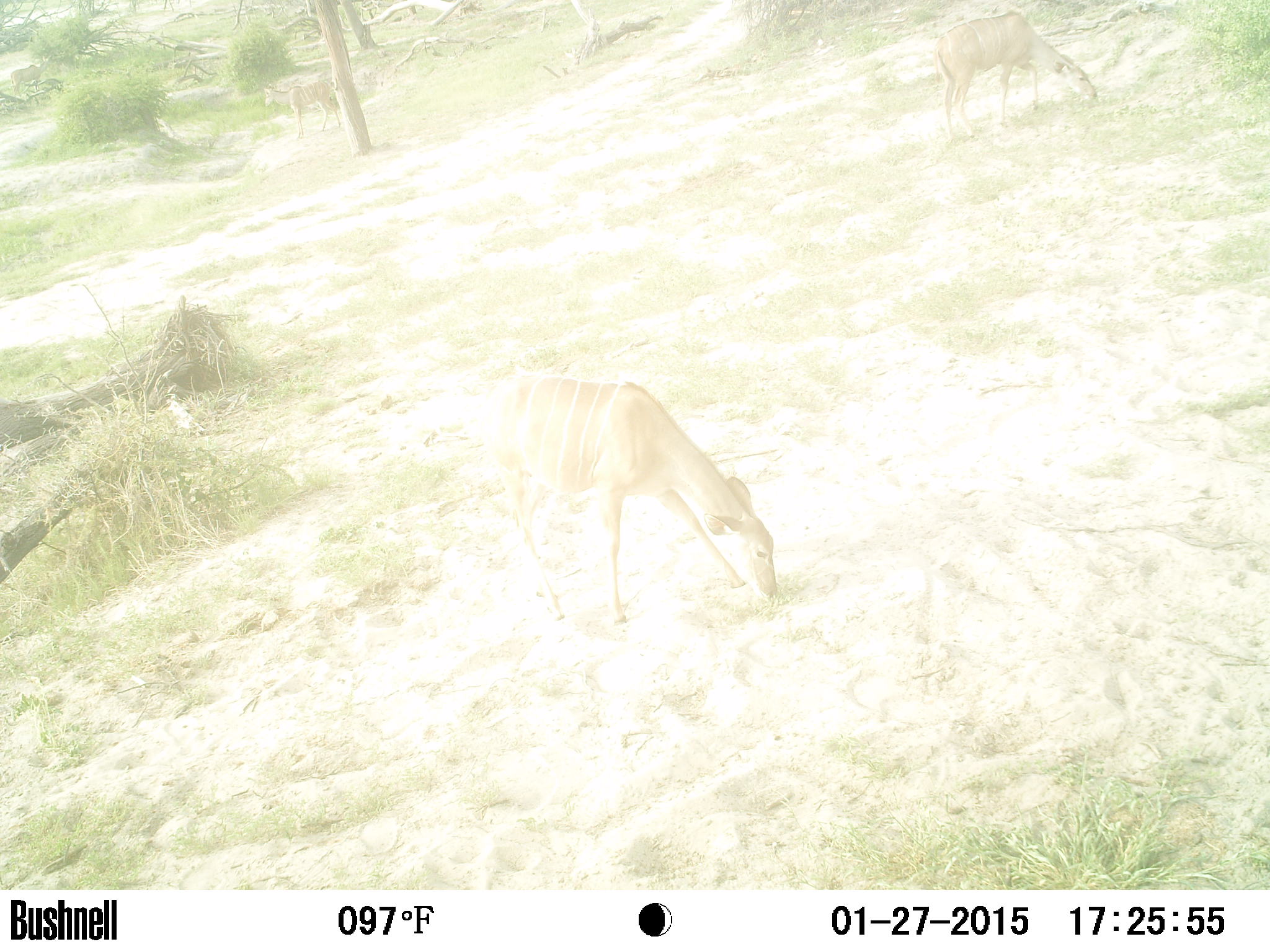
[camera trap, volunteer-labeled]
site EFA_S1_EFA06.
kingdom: Animalia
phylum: Chordata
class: Mammalia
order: Artiodactyla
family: Bovidae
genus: Tragelaphus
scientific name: Tragelaphus oryx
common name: eland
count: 3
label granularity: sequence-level